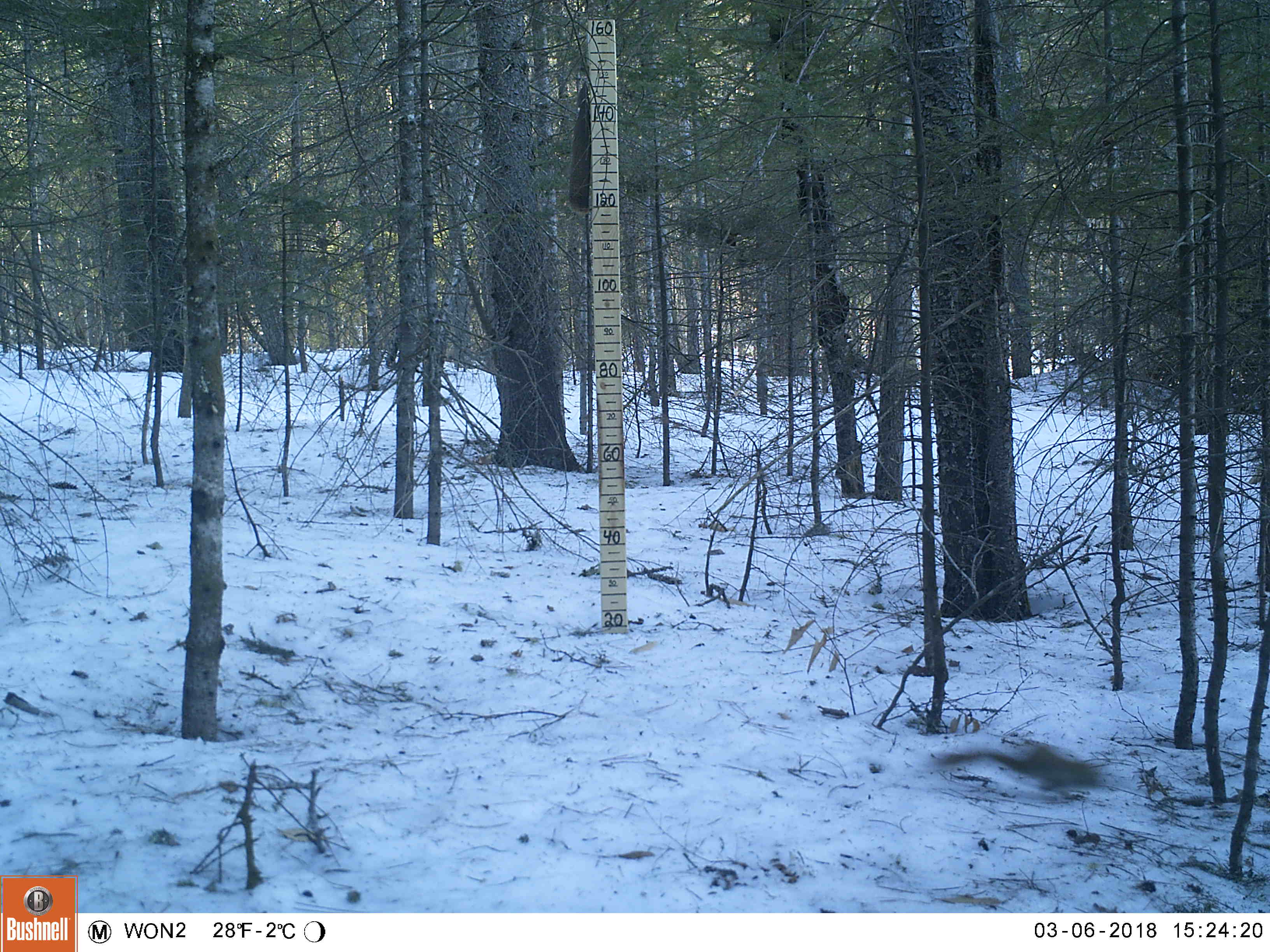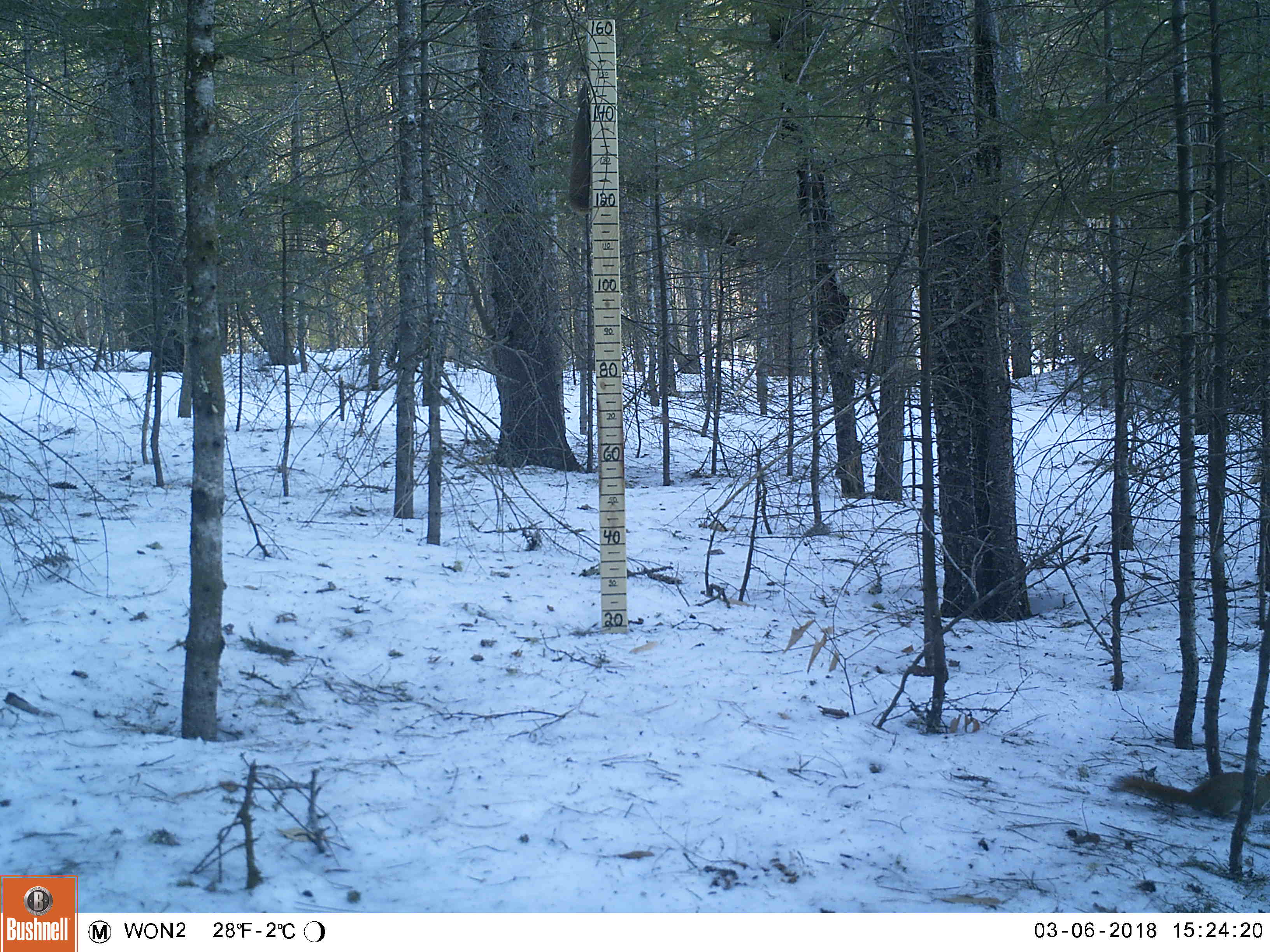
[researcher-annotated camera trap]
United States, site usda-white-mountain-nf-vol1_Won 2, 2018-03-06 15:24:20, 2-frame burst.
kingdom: Animalia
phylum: Chordata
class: Mammalia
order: Rodentia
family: Sciuridae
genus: Tamiasciurus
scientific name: Tamiasciurus hudsonicus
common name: red squirrel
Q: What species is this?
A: Red squirrel (Tamiasciurus hudsonicus).